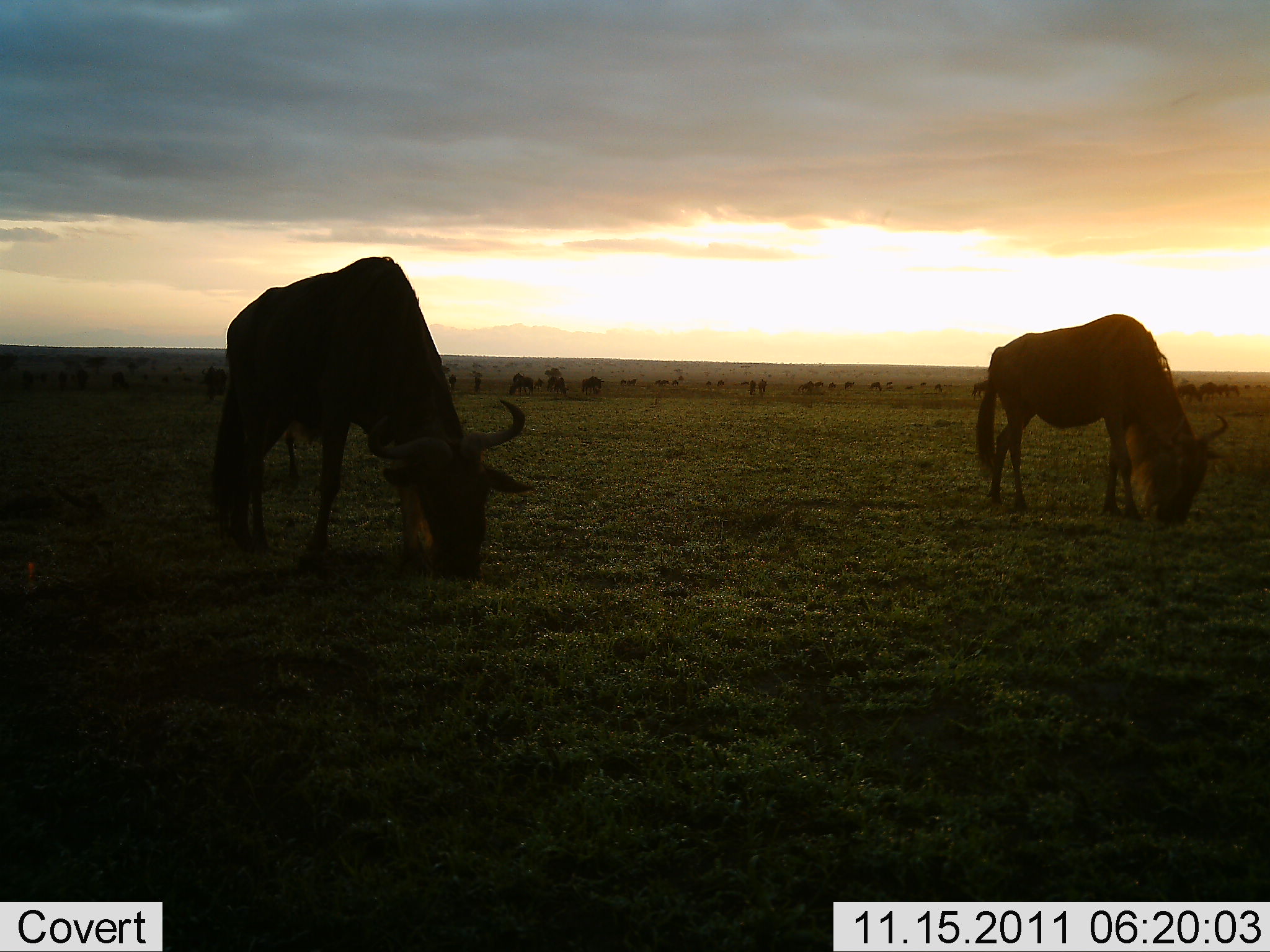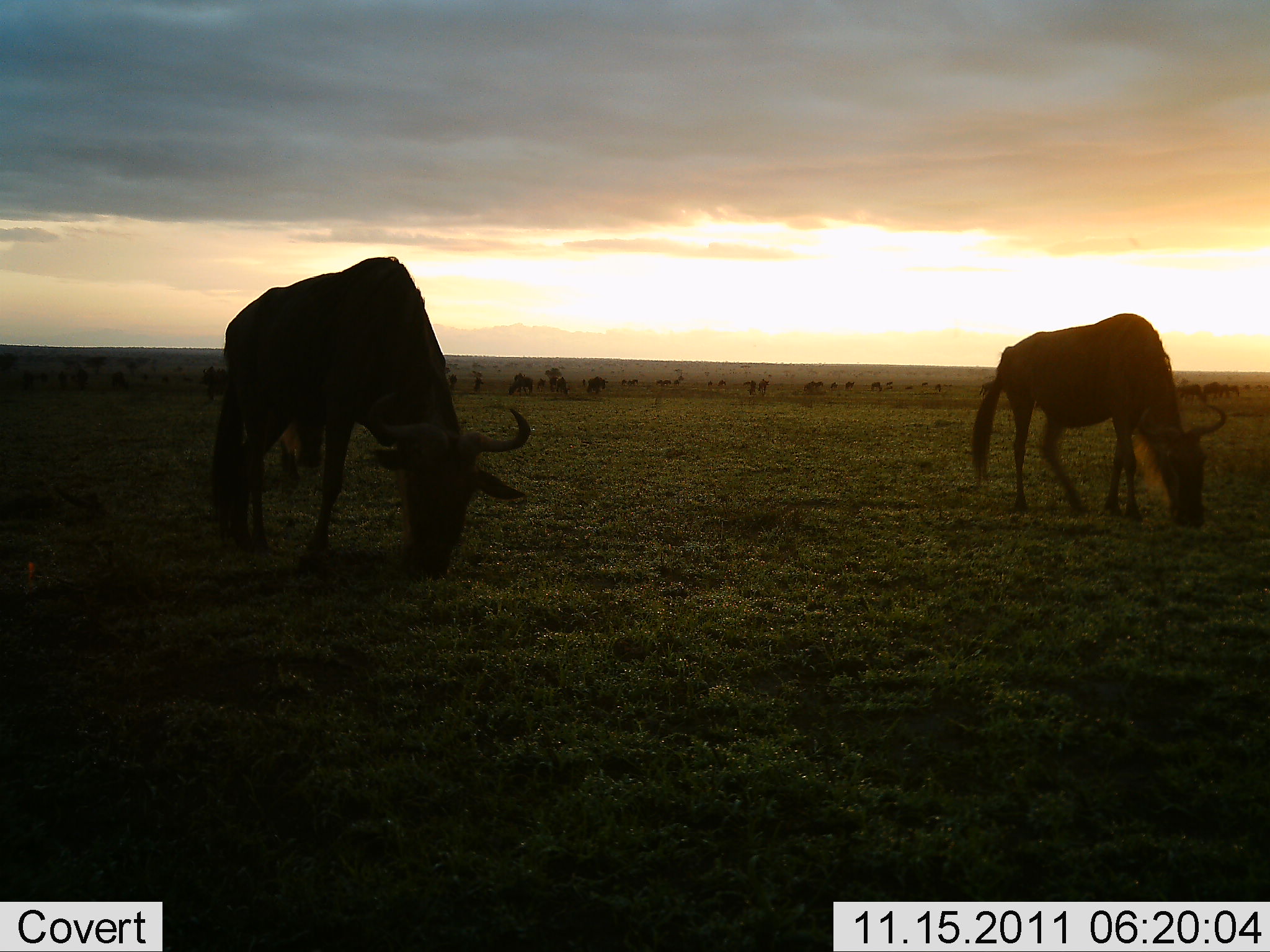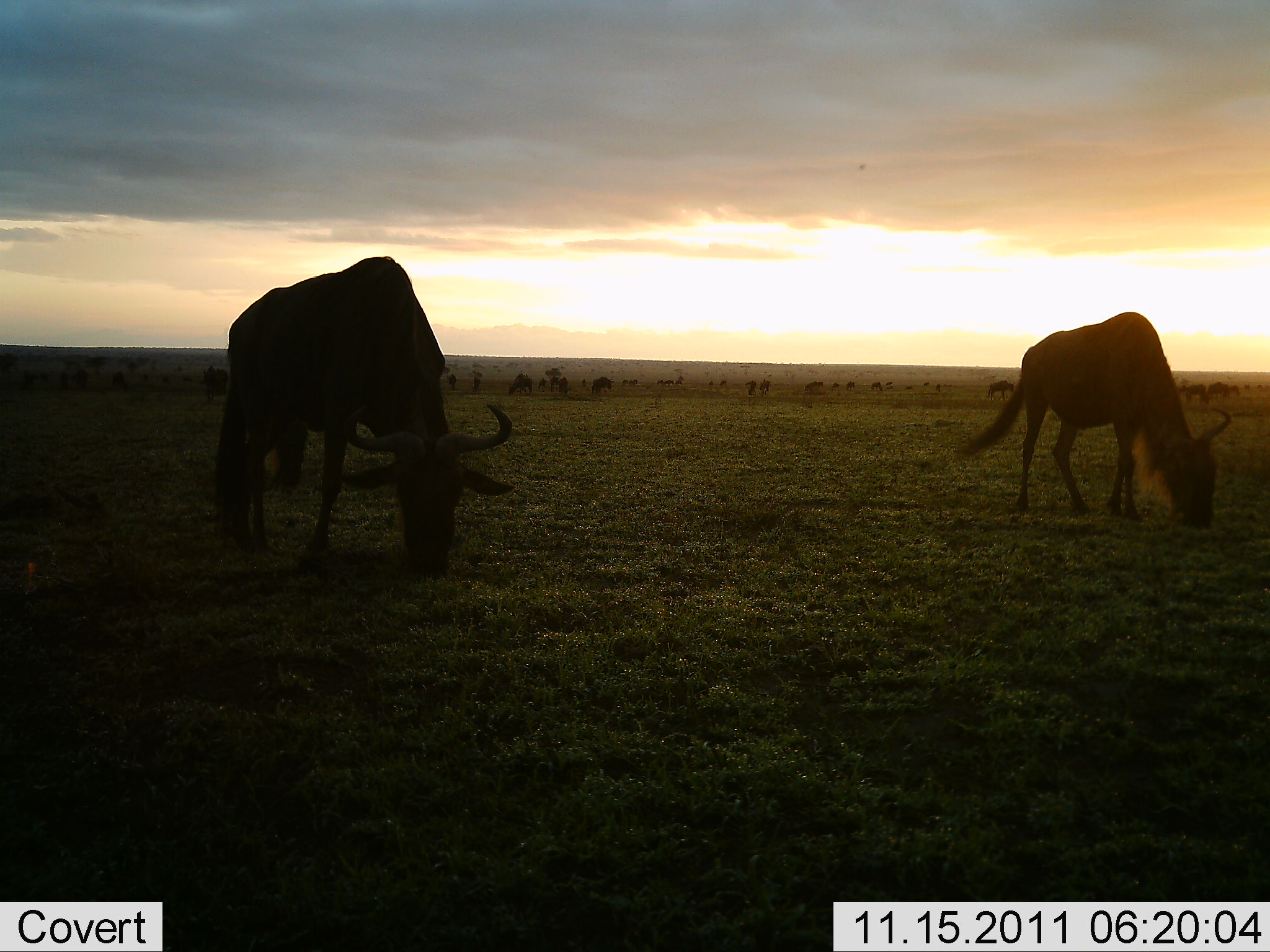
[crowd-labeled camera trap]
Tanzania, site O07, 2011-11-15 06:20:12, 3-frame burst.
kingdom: Animalia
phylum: Chordata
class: Mammalia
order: Artiodactyla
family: Bovidae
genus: Connochaetes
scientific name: Connochaetes taurinus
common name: blue wildebeest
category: wildebeest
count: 11-50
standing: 40%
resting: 0%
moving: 10%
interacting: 0%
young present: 0%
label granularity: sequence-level